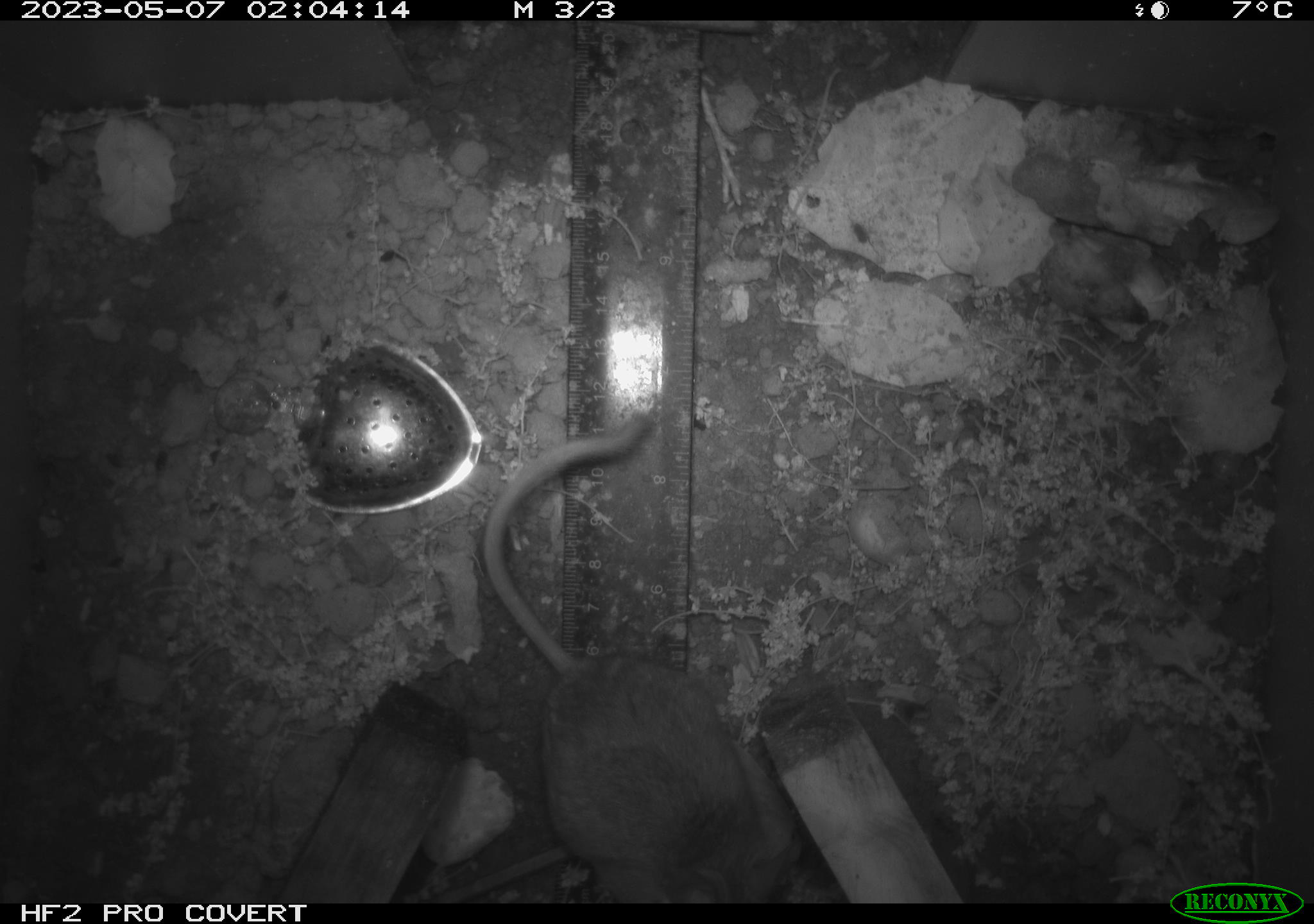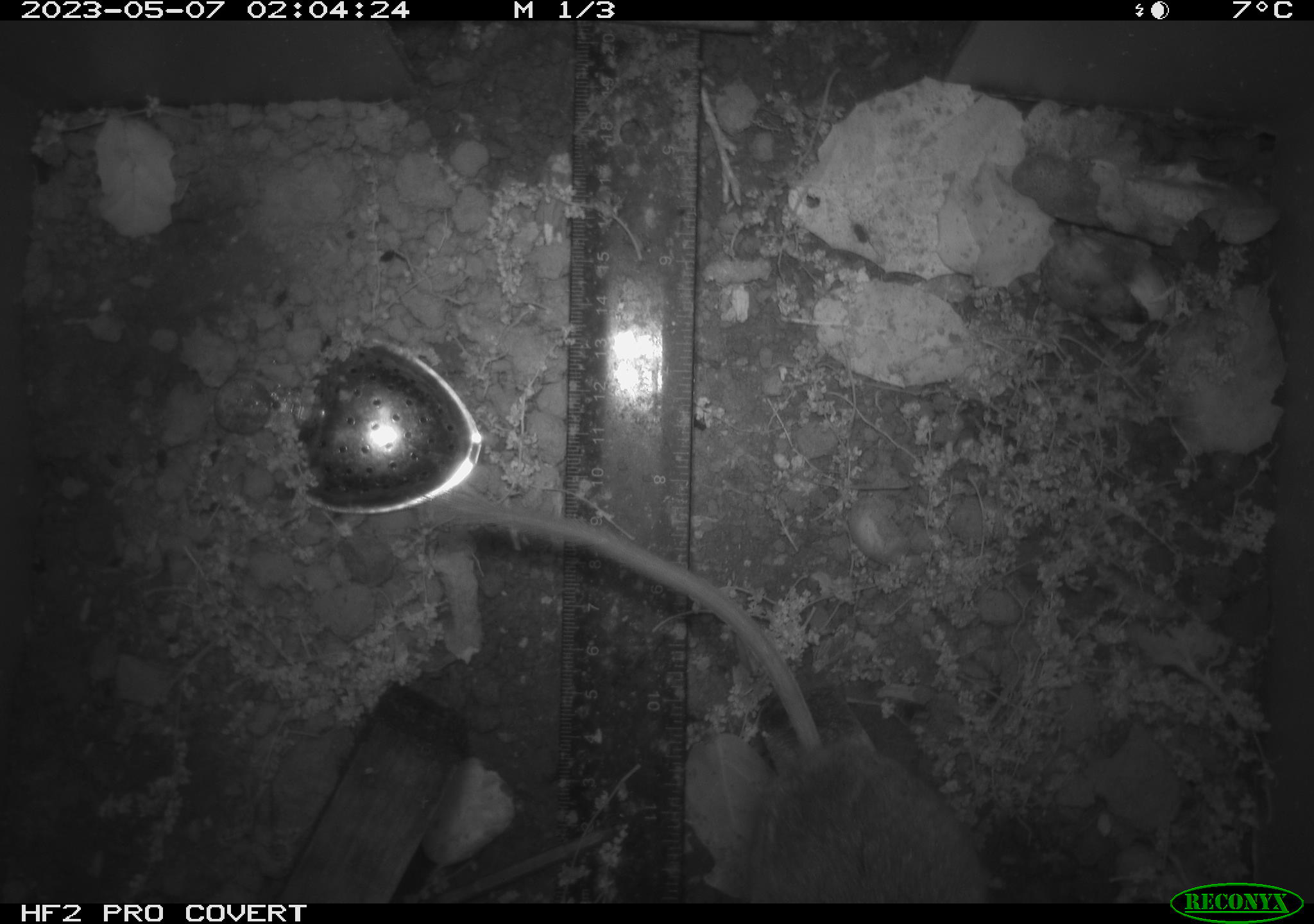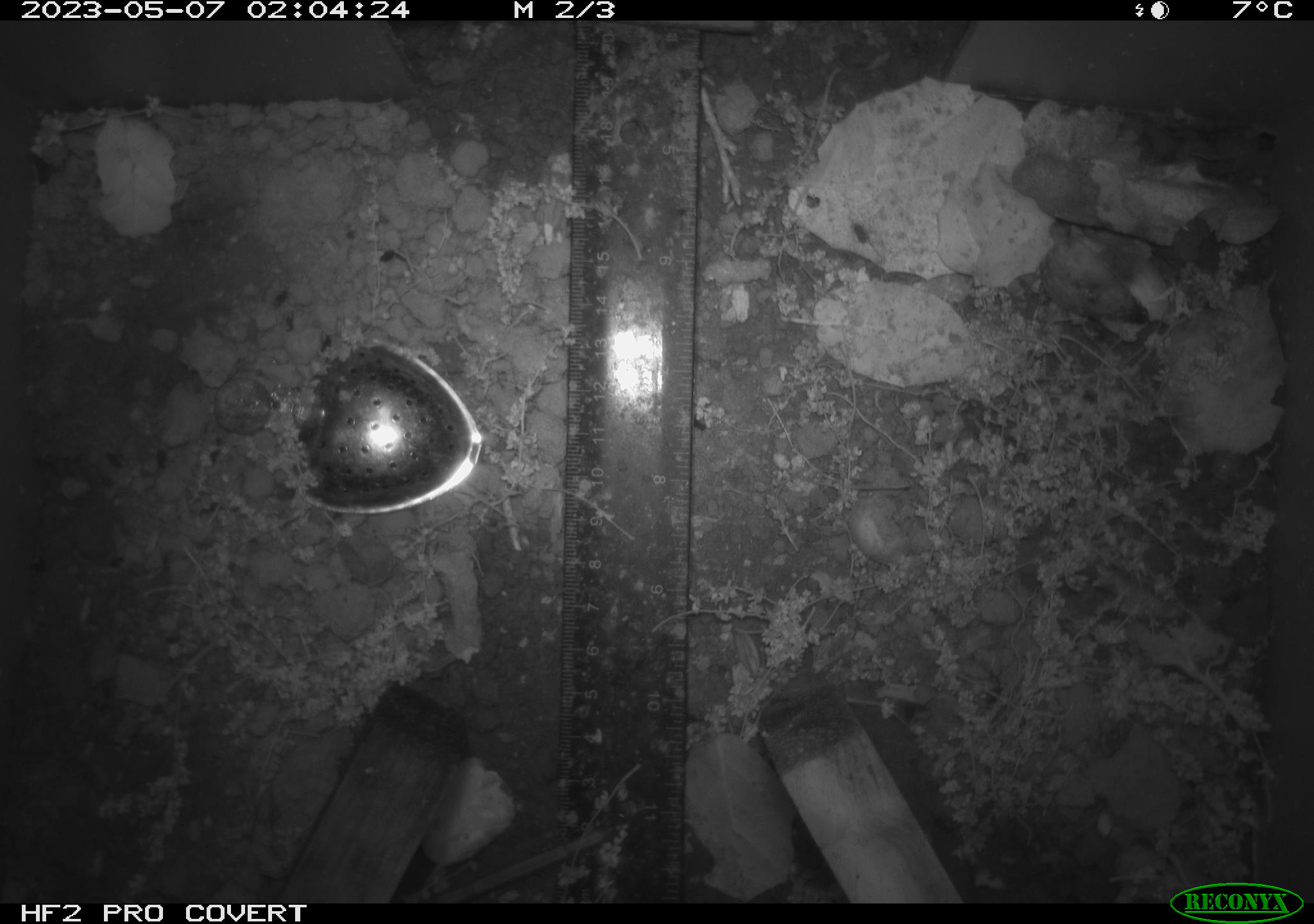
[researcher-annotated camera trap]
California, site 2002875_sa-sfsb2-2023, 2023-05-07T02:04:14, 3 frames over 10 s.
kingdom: Animalia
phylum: Chordata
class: Mammalia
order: Rodentia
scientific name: Rodentia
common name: mouse species